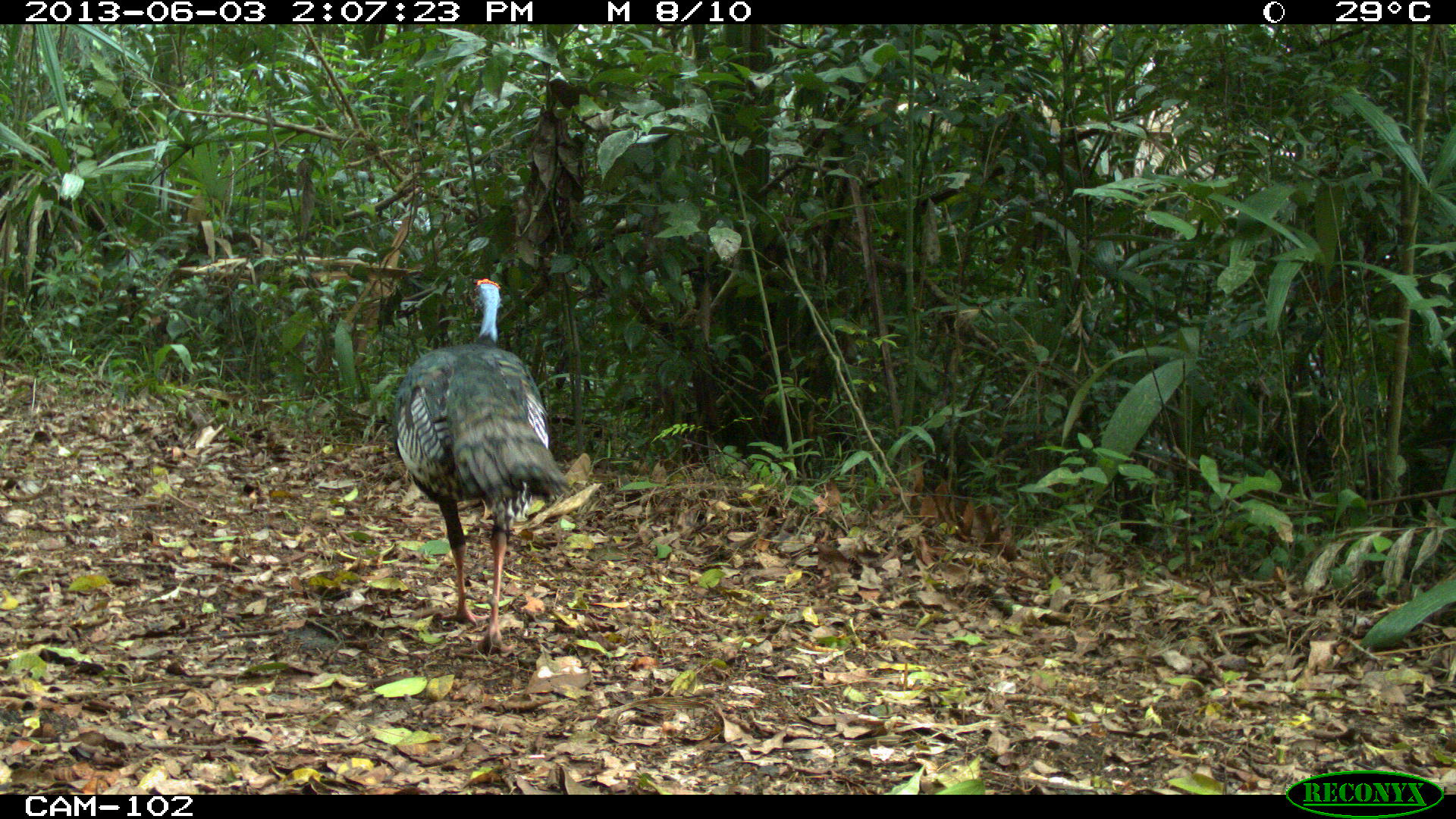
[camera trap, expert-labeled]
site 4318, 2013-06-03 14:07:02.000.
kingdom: Animalia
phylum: Chordata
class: Aves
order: Galliformes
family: Phasianidae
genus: Meleagris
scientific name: Meleagris ocellata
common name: ocellated turkey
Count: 1.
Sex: male.